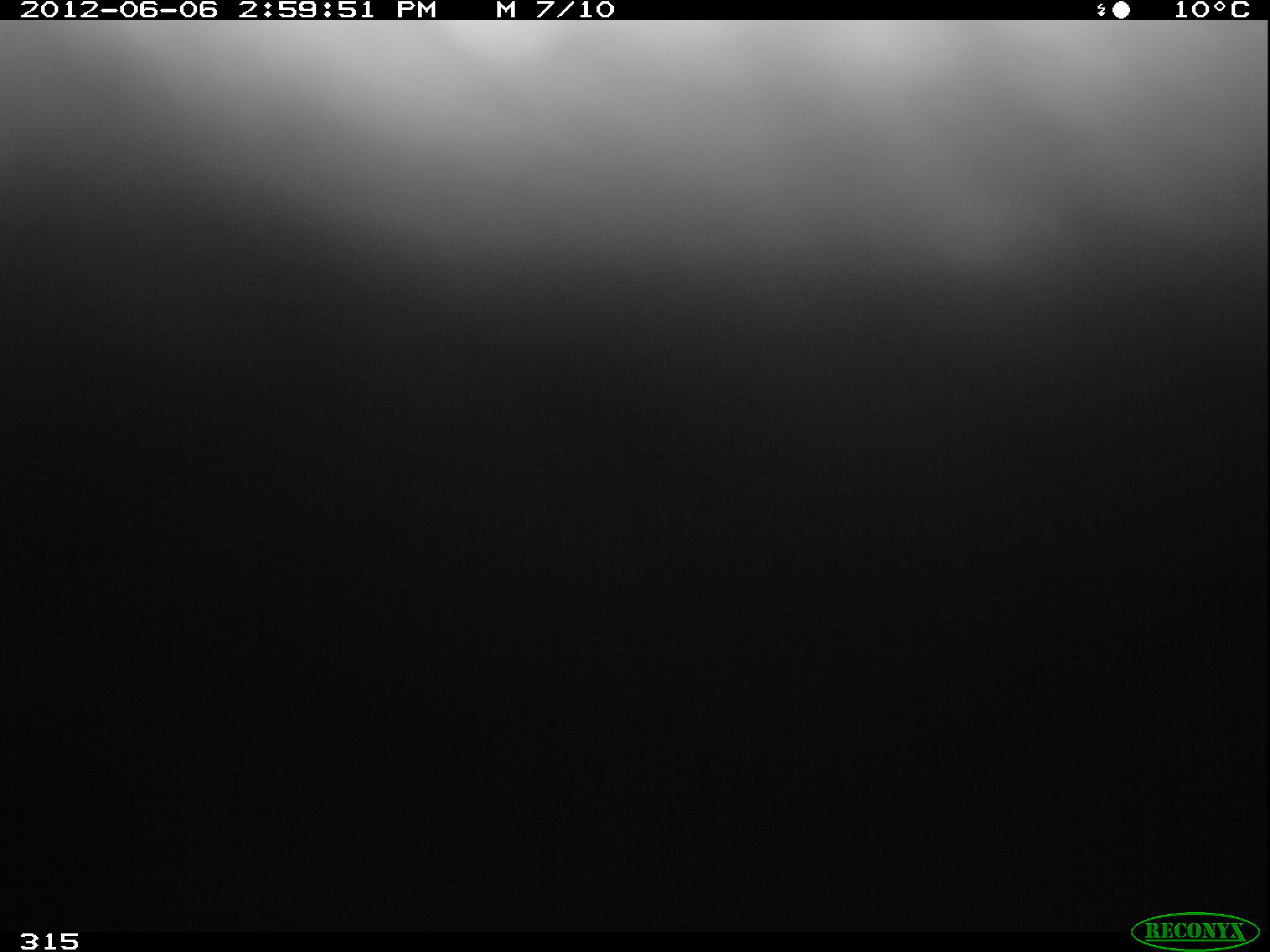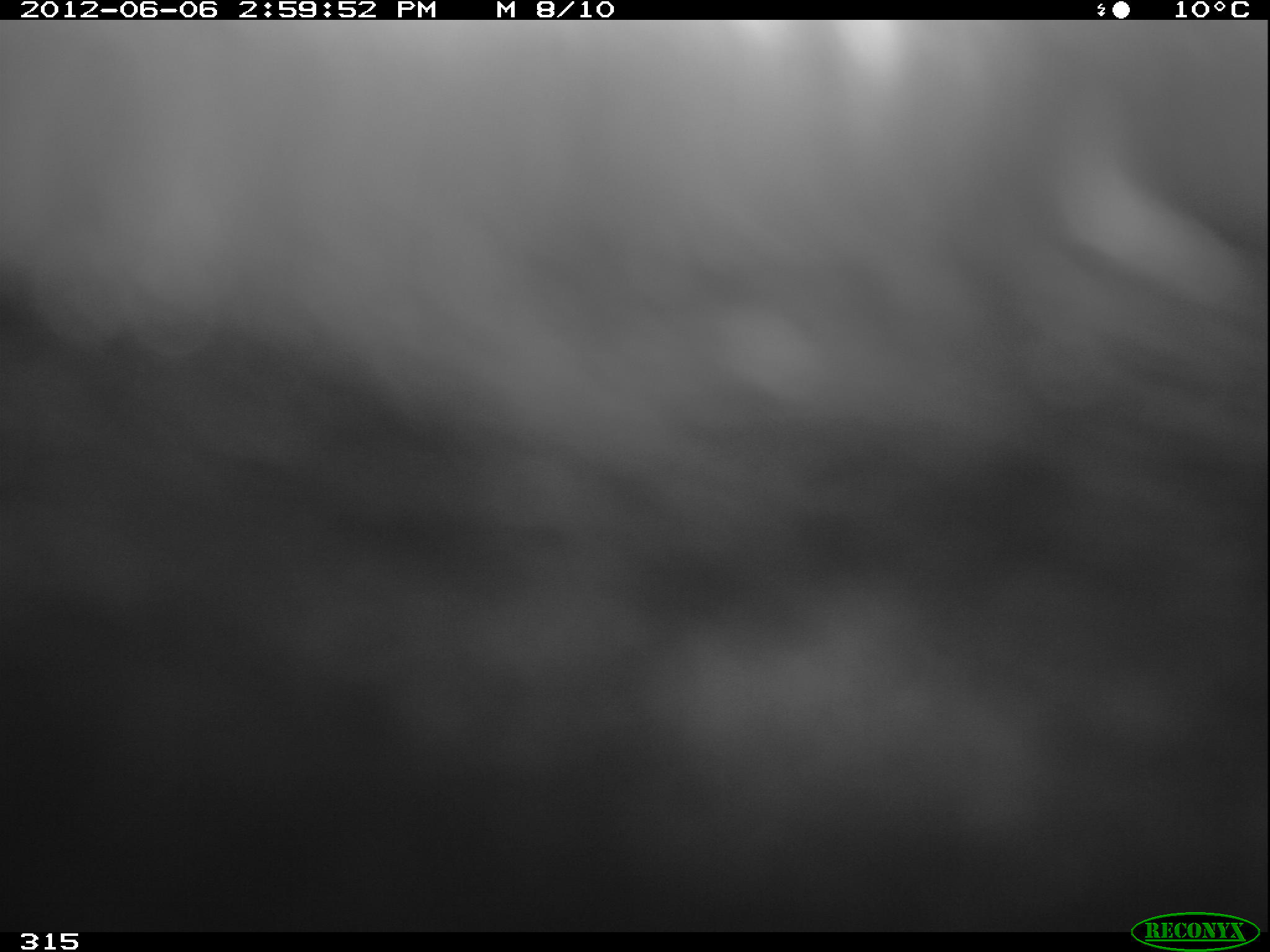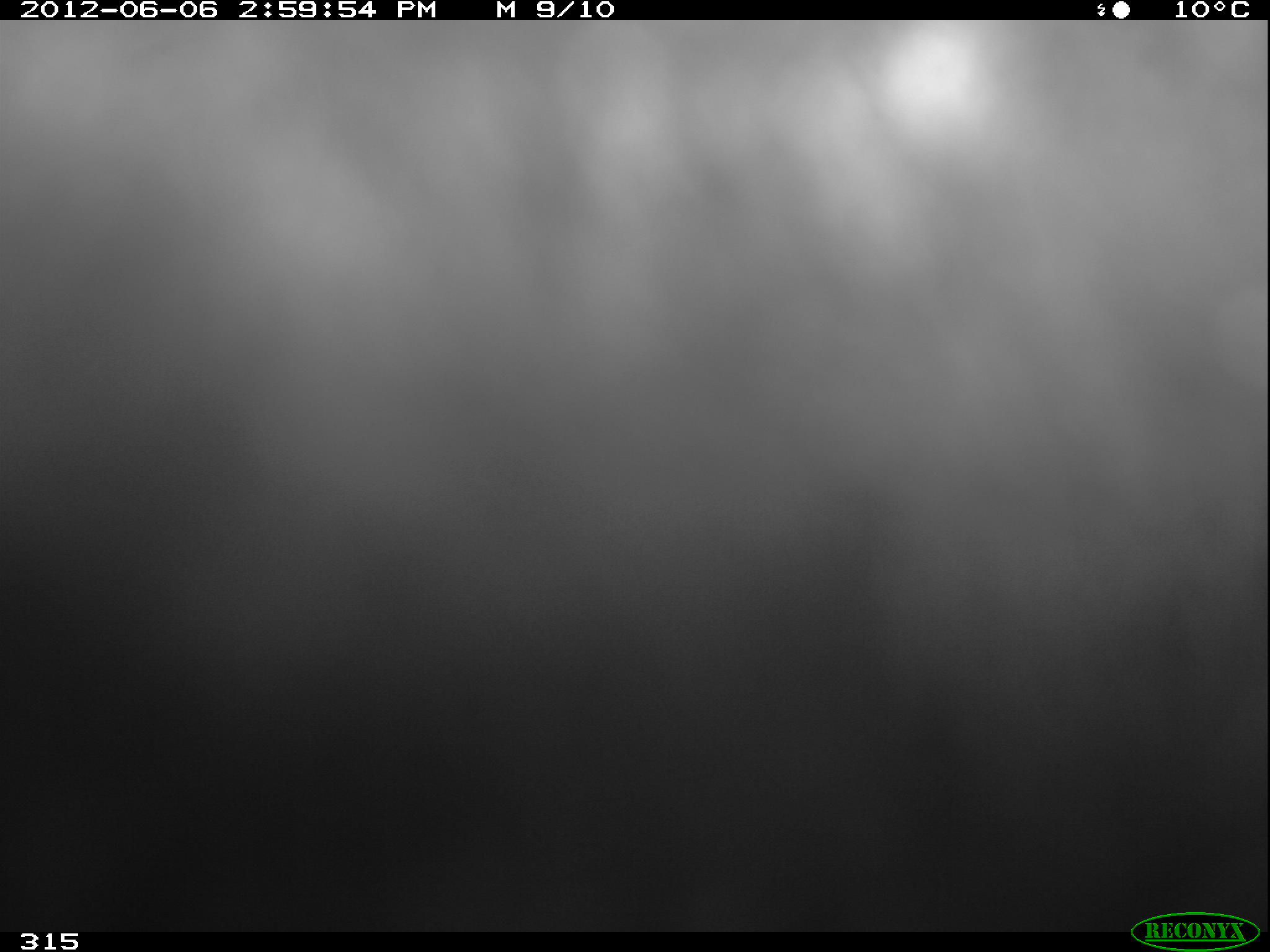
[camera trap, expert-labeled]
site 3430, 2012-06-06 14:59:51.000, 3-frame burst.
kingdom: Animalia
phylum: Chordata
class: Mammalia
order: Carnivora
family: Ursidae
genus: Tremarctos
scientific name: Tremarctos ornatus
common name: spectacled bear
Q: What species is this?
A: Tremarctos ornatus (spectacled bear).